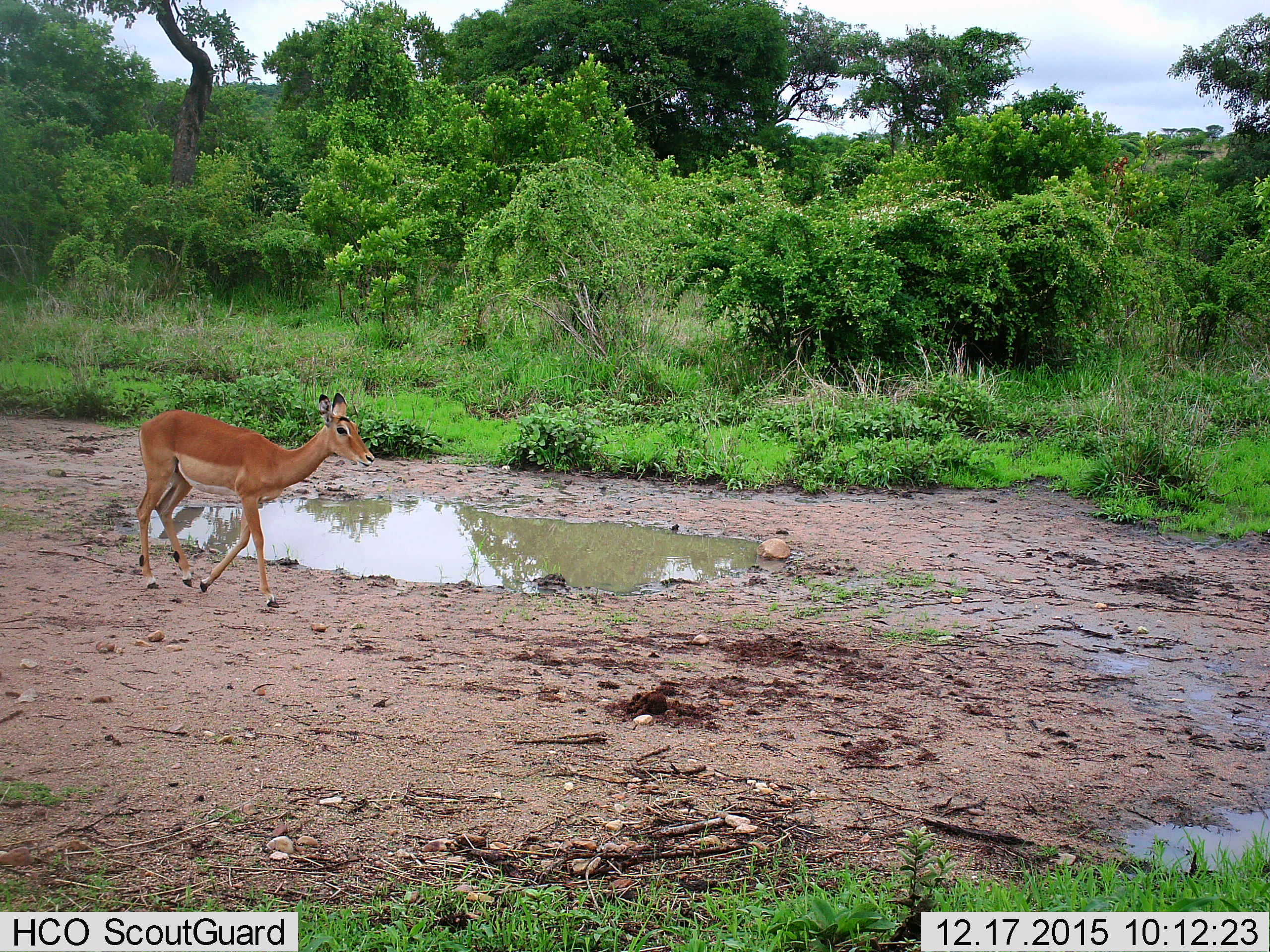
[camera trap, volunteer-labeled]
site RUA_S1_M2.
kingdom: Animalia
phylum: Chordata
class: Mammalia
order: Artiodactyla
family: Bovidae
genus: Aepyceros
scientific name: Aepyceros melampus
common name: impala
Impala (Aepyceros melampus), count 1. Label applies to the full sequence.